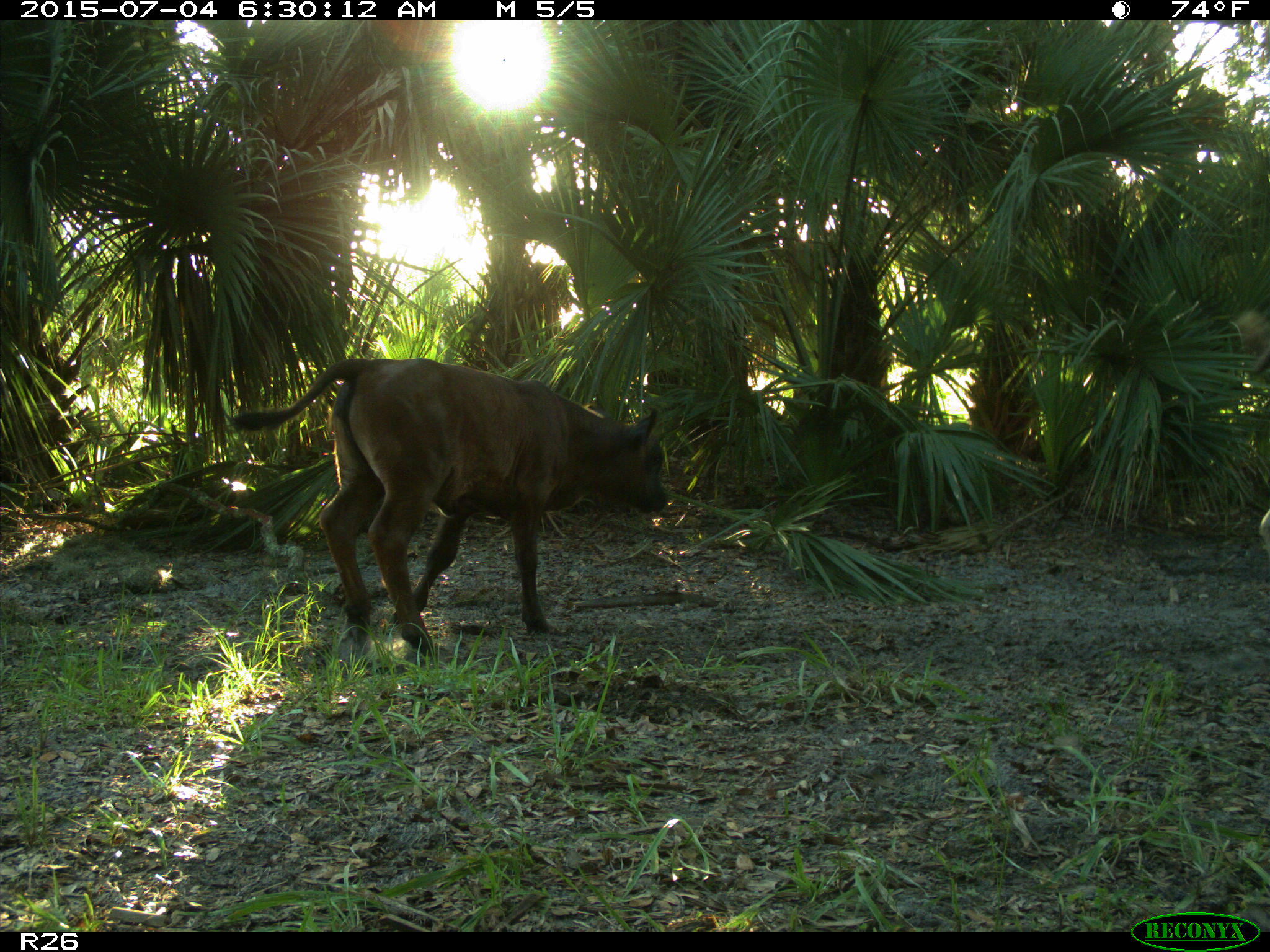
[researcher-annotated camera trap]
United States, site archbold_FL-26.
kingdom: Animalia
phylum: Chordata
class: Mammalia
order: Artiodactyla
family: Bovidae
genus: Bos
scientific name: Bos taurus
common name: domestic cow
Bos taurus (domestic cow).